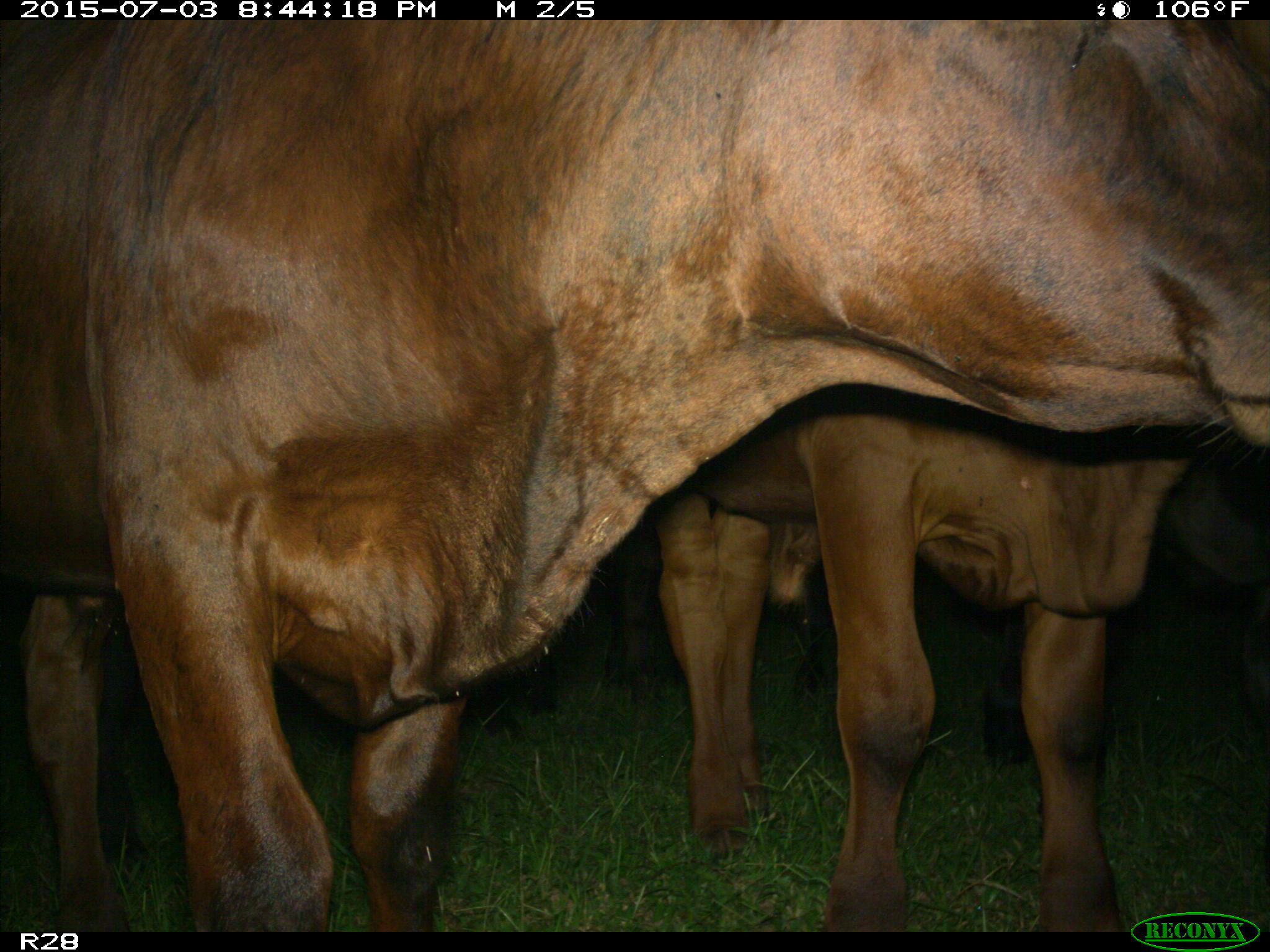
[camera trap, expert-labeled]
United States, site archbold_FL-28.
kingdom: Animalia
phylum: Chordata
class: Mammalia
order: Artiodactyla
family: Bovidae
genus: Bos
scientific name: Bos taurus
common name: domestic cow